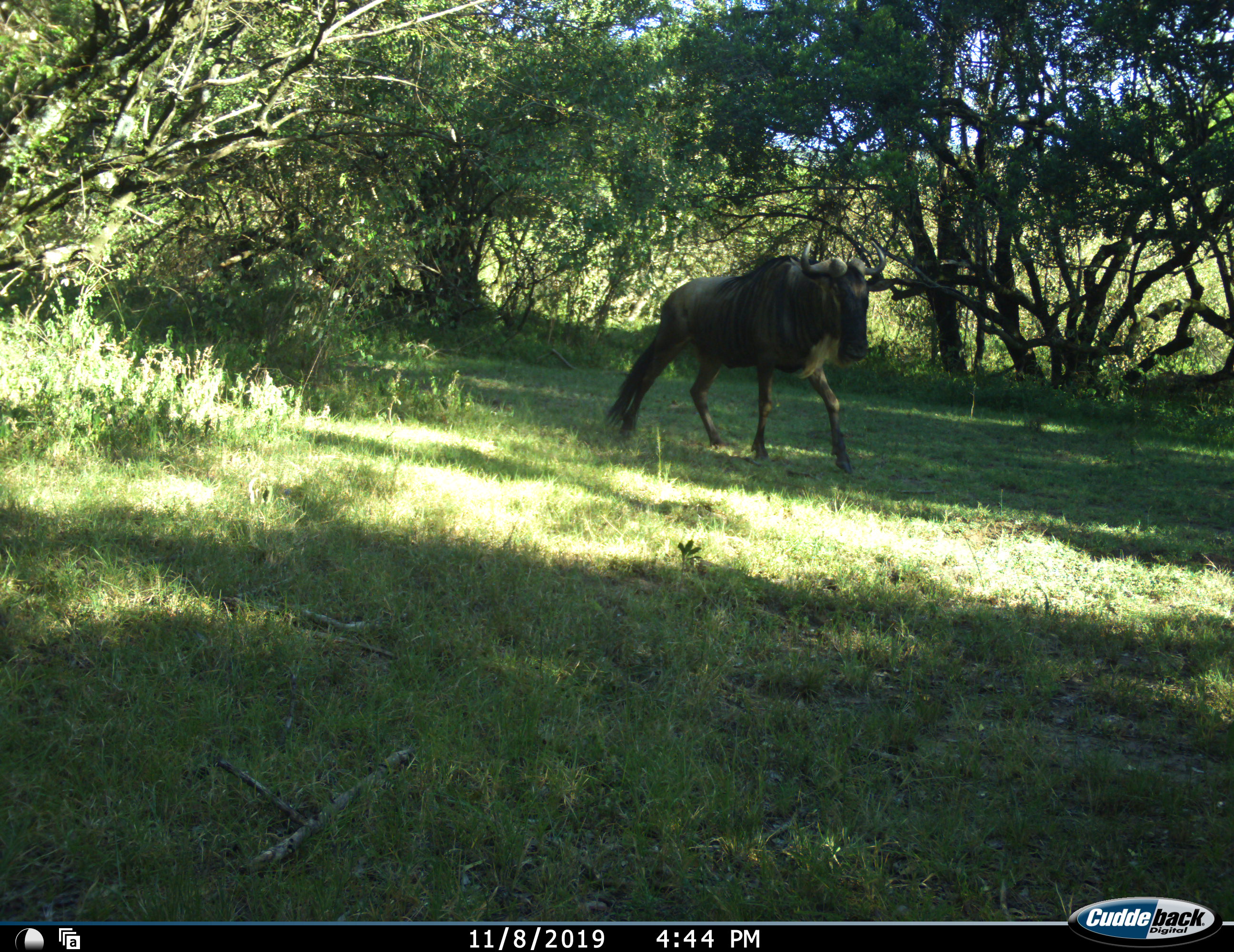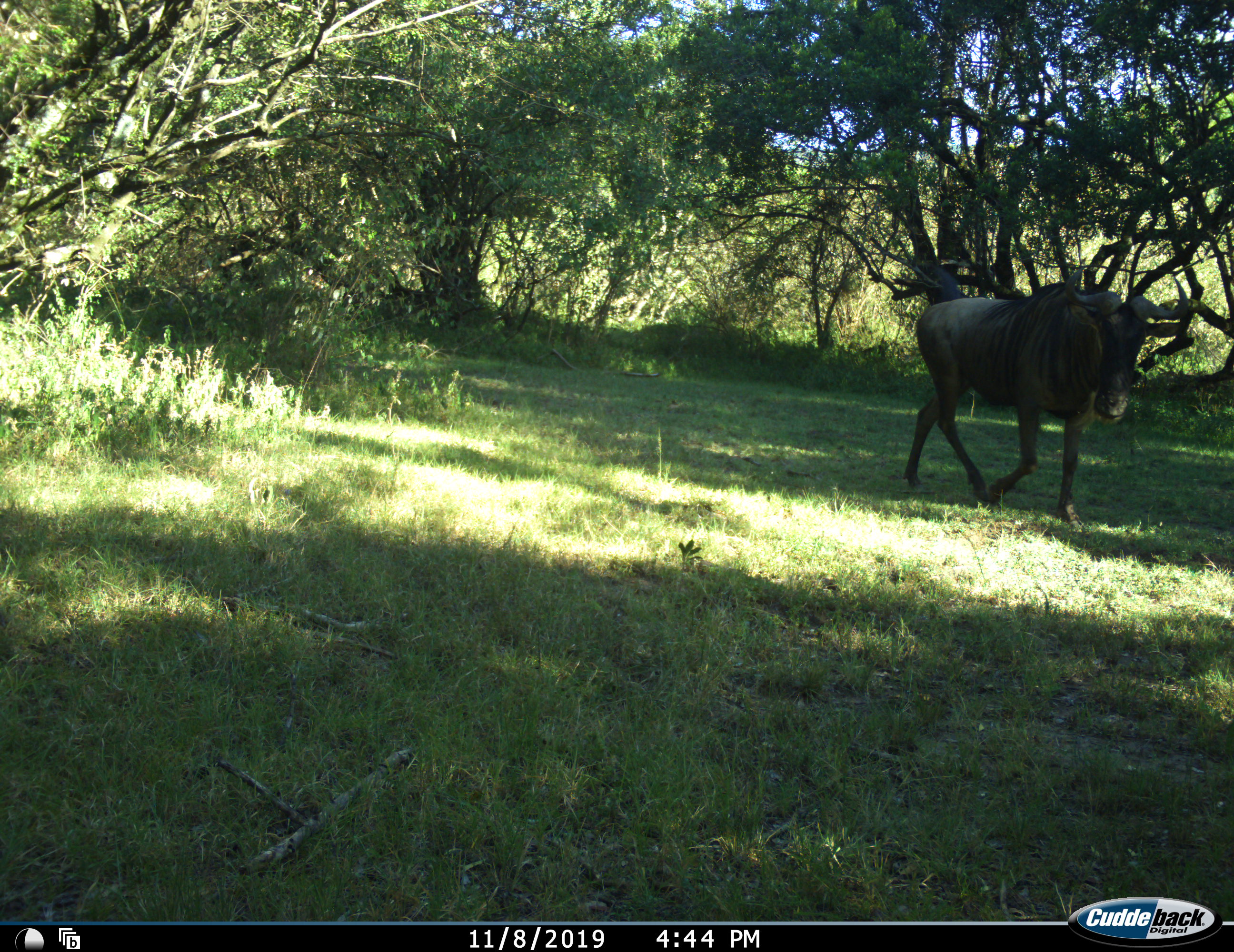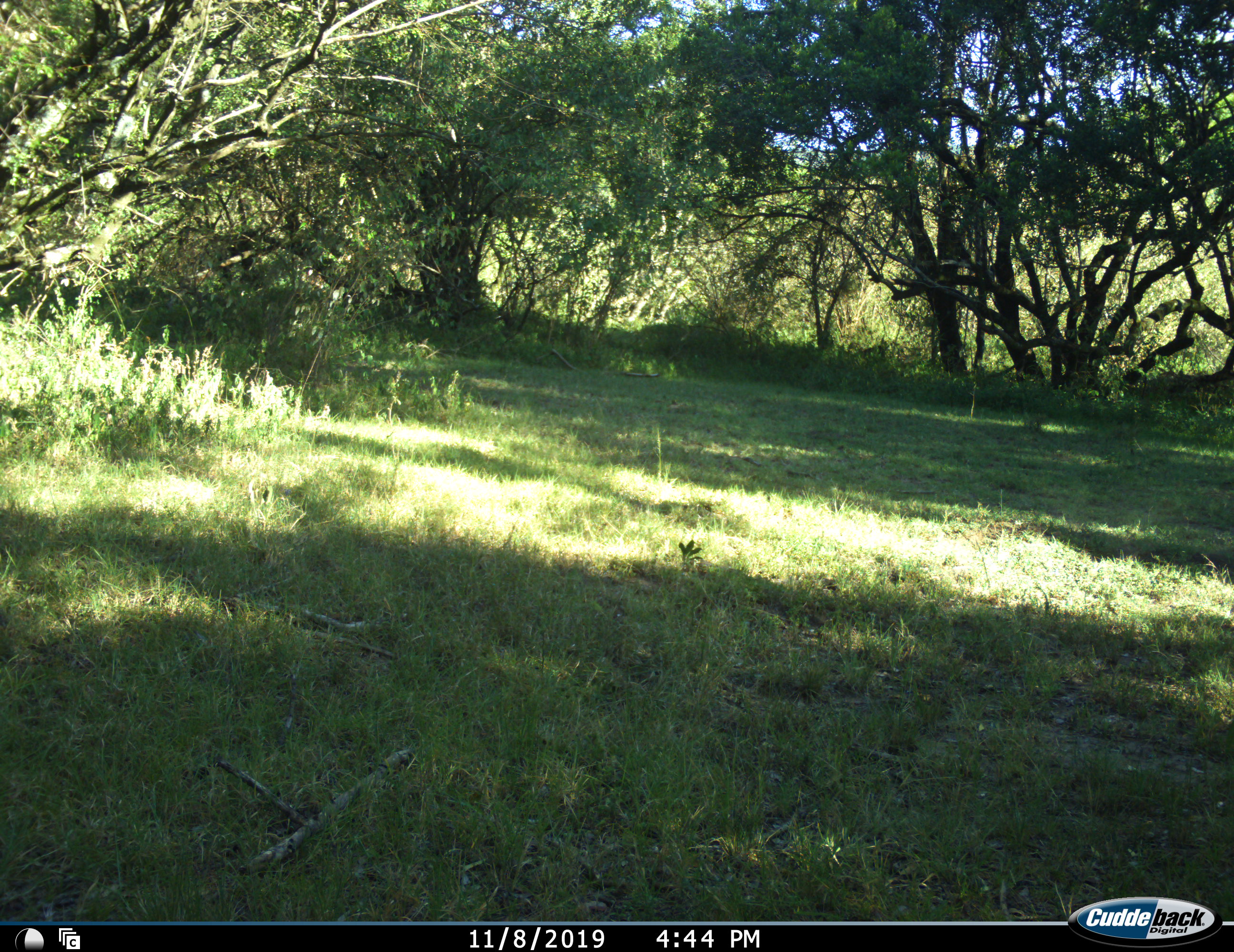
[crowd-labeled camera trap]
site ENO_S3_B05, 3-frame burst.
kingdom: Animalia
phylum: Chordata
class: Mammalia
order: Artiodactyla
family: Bovidae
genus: Connochaetes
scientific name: Connochaetes taurinus taurinus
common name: blue wildebeest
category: wildebeestblue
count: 1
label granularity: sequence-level